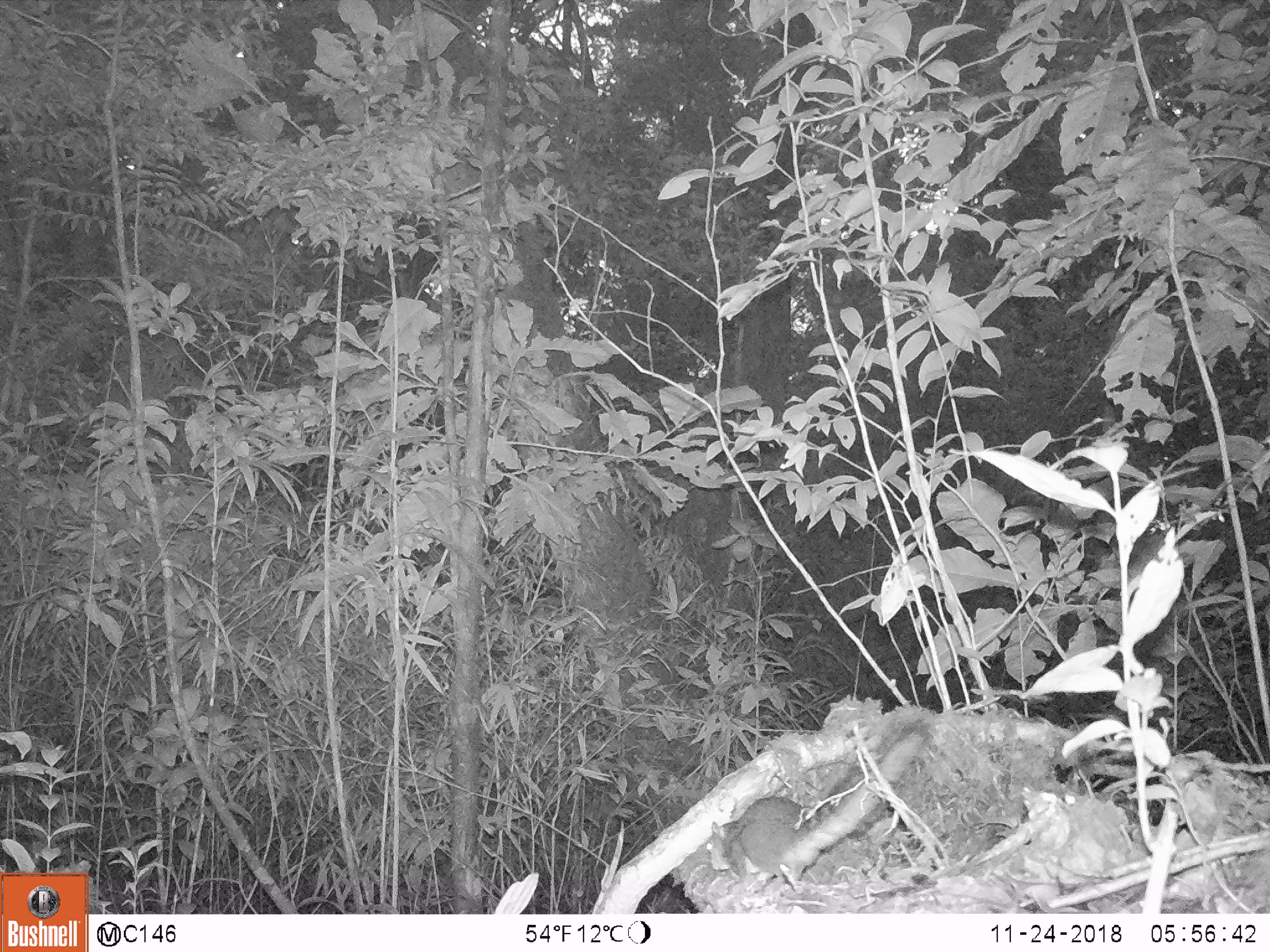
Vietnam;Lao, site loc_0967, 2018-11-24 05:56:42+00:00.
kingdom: Animalia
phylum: Chordata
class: Mammalia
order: Rodentia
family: Sciuridae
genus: Dremomys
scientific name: Dremomys rufigenis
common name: red-cheeked squirrel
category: red cheeked squirrel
Red cheeked squirrel (red-cheeked squirrel) (Dremomys rufigenis). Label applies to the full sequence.